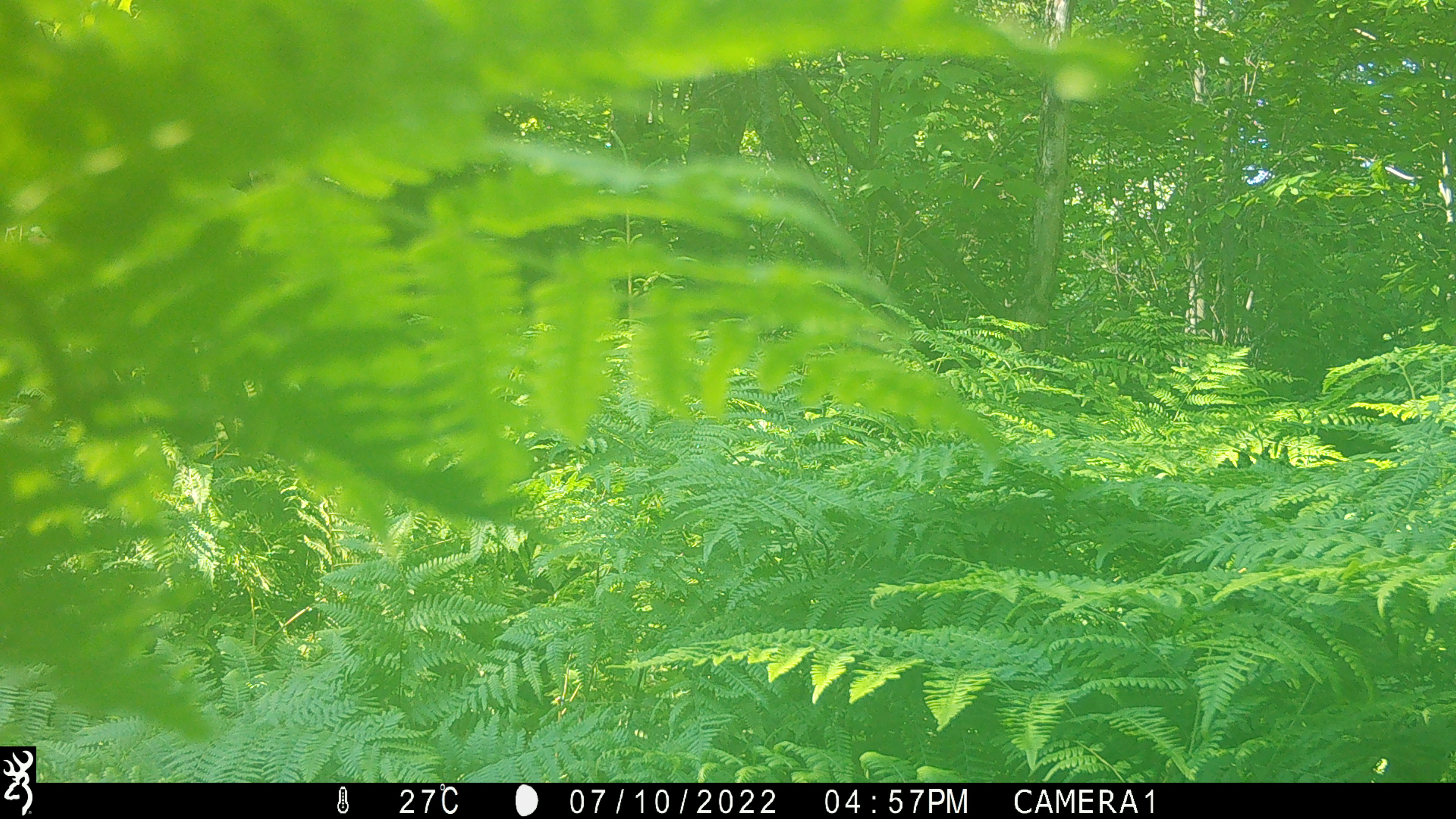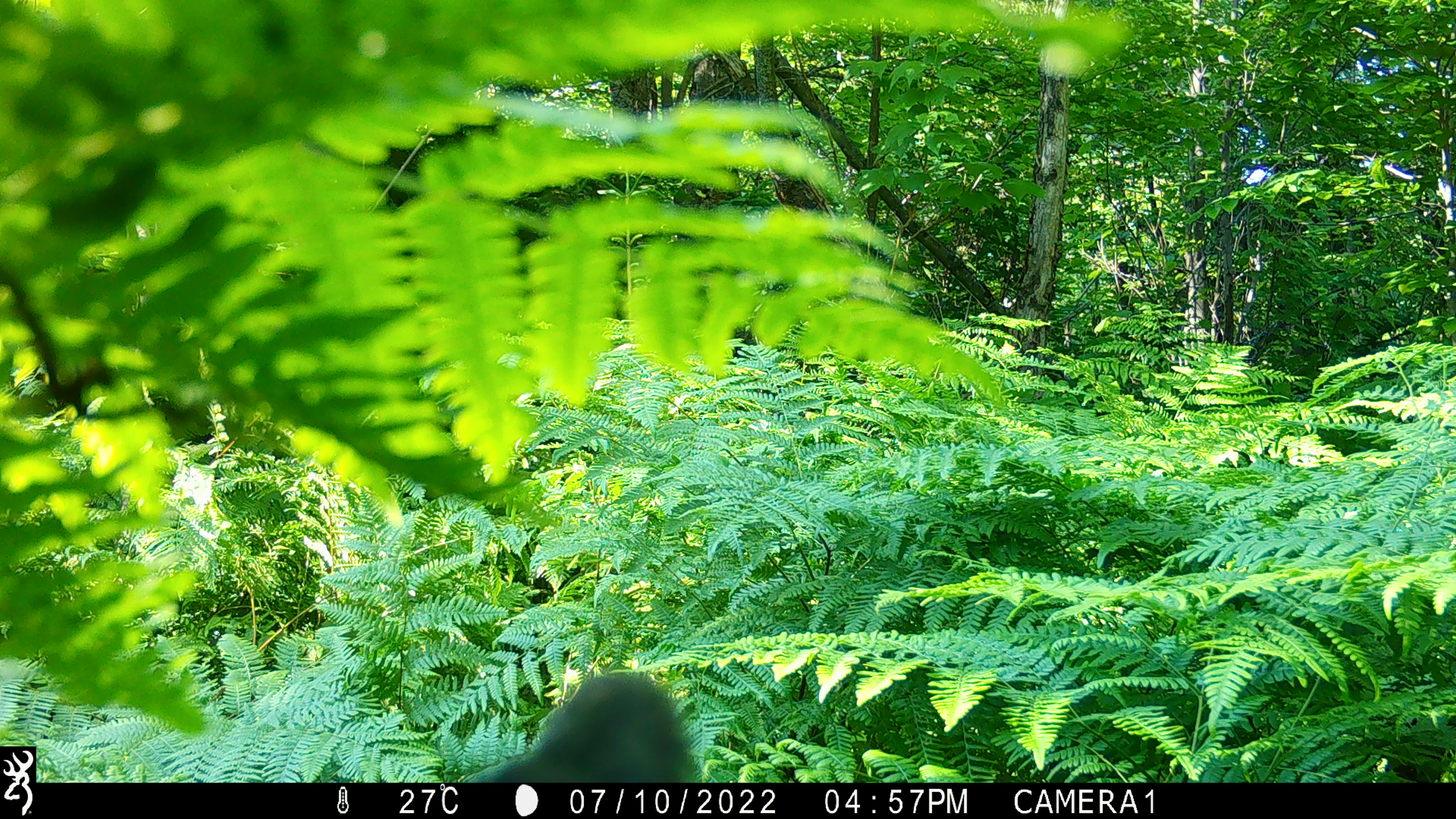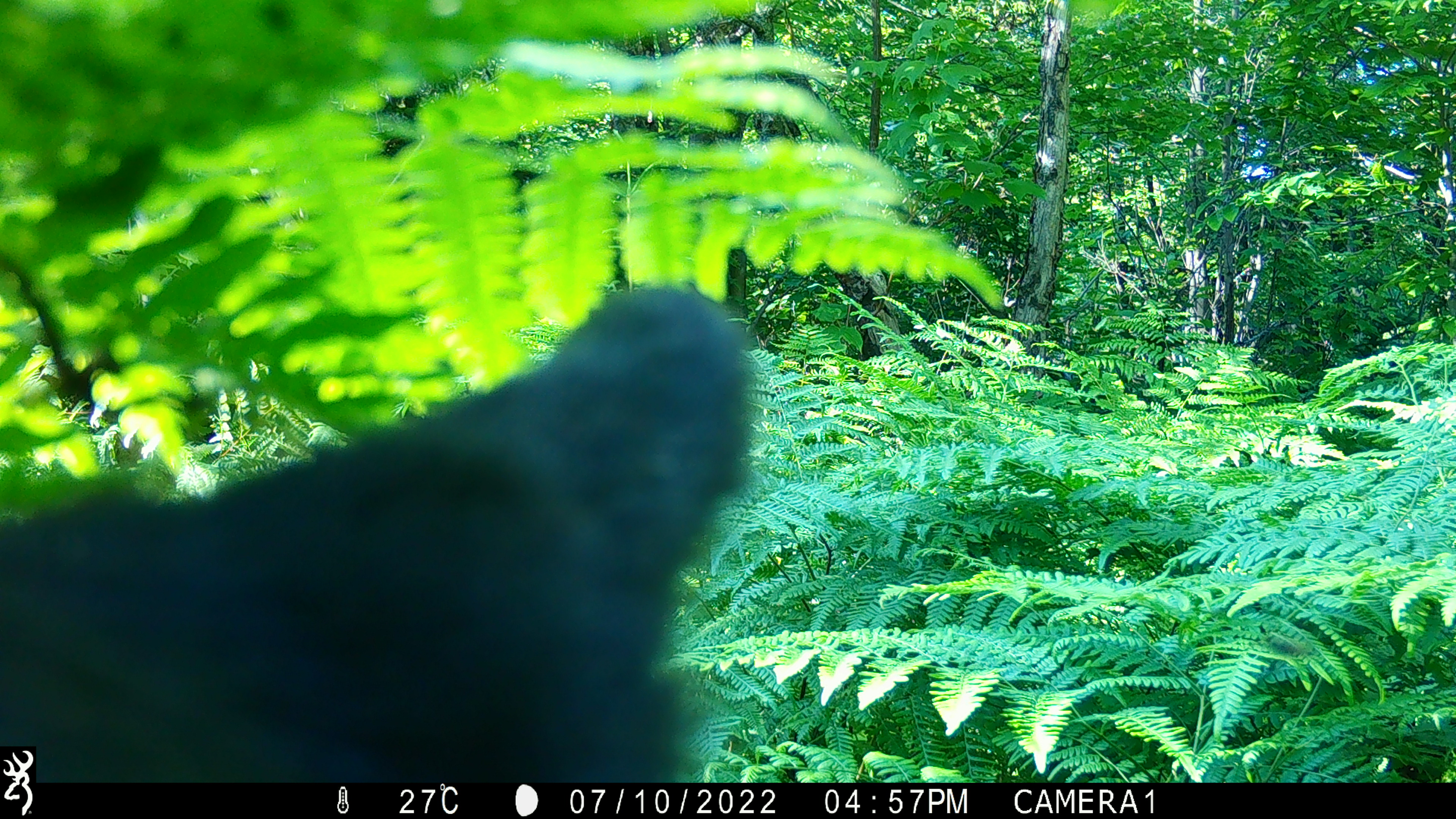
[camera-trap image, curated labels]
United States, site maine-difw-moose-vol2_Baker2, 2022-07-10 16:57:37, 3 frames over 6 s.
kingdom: Animalia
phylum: Chordata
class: Mammalia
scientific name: Mammalia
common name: mammal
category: mammal sp.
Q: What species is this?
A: Mammal sp. (mammal) (Mammalia).